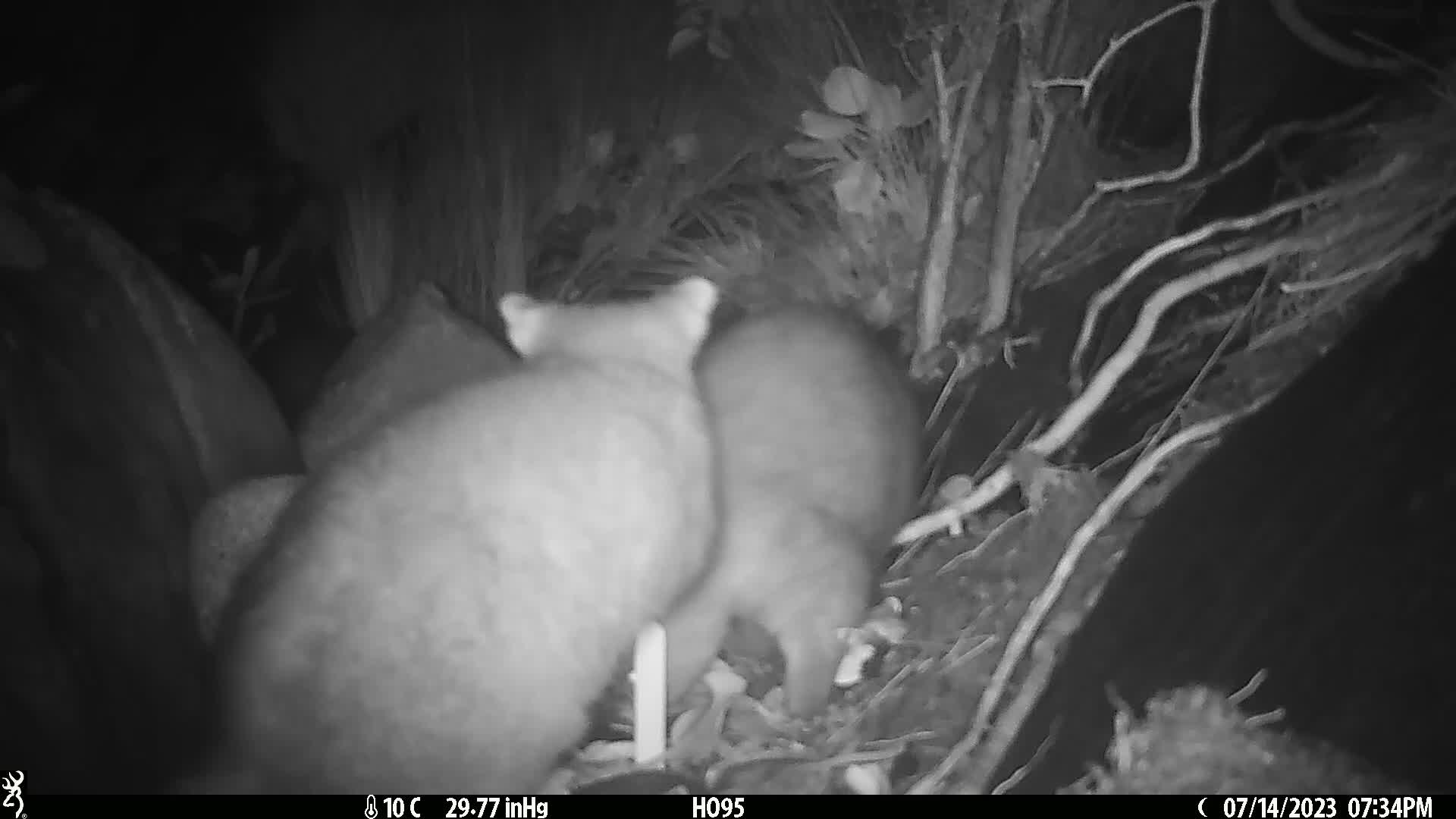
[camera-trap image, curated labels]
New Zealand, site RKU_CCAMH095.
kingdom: Animalia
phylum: Chordata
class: Mammalia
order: Diprotodontia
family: Phalangeridae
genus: Trichosurus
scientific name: Trichosurus vulpecula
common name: common brushtail possum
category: possum